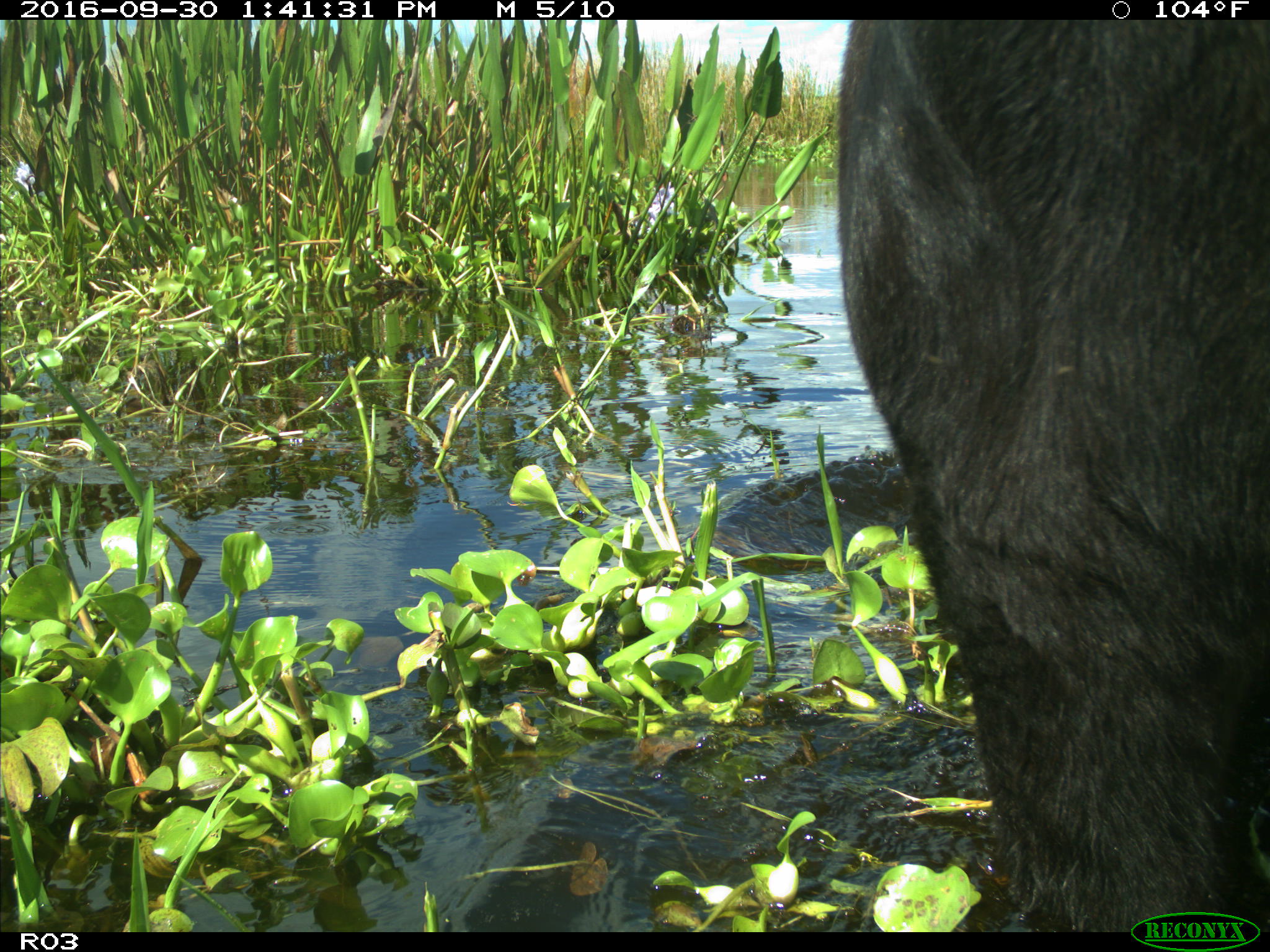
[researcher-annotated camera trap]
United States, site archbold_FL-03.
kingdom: Animalia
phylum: Chordata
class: Mammalia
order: Artiodactyla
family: Bovidae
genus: Bos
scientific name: Bos taurus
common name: domestic cow